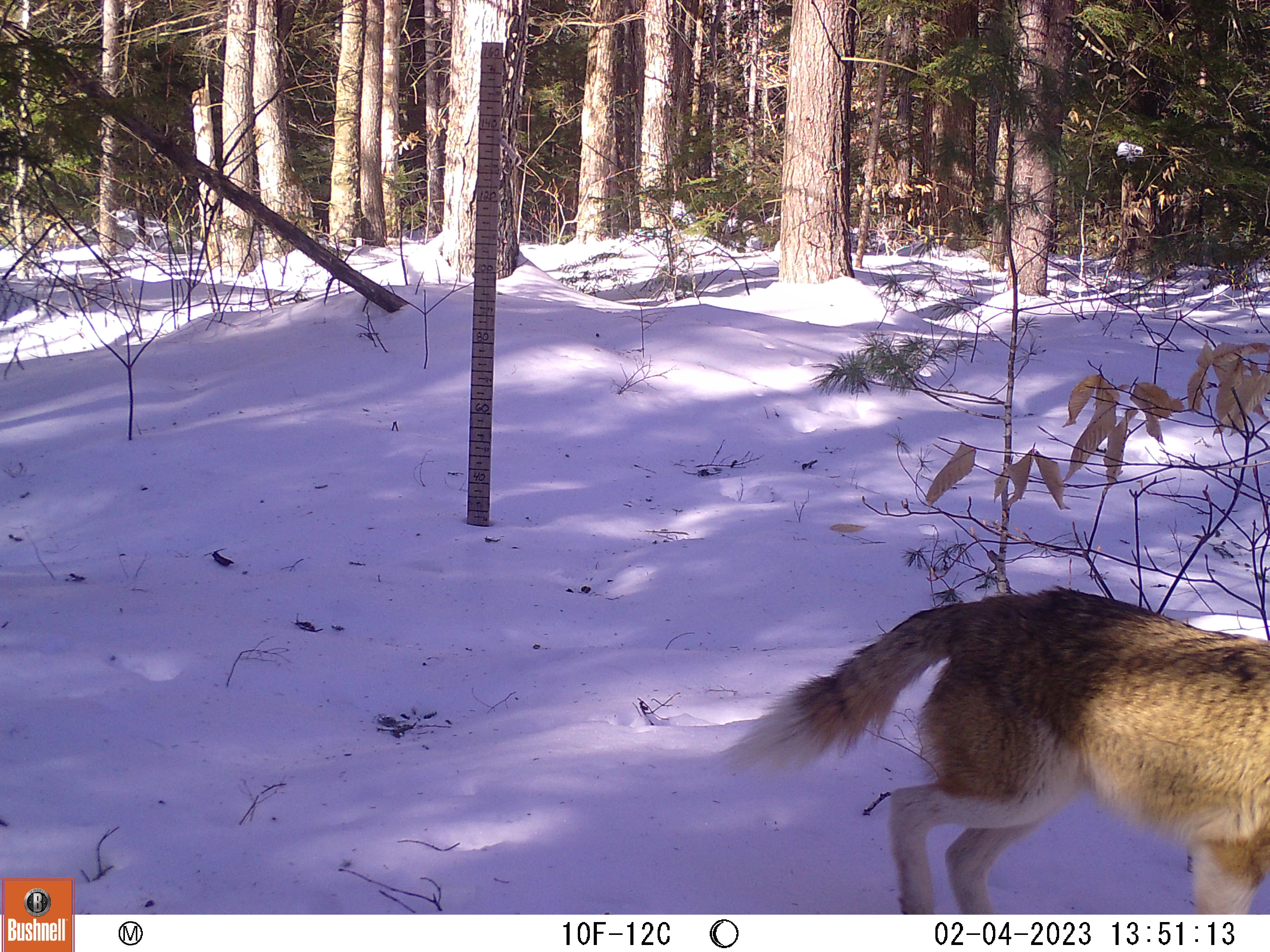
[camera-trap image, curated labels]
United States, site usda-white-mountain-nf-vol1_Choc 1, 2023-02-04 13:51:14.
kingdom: Animalia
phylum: Chordata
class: Mammalia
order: Carnivora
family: Canidae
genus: Canis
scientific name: Canis latrans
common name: coyote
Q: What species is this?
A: Coyote (Canis latrans).